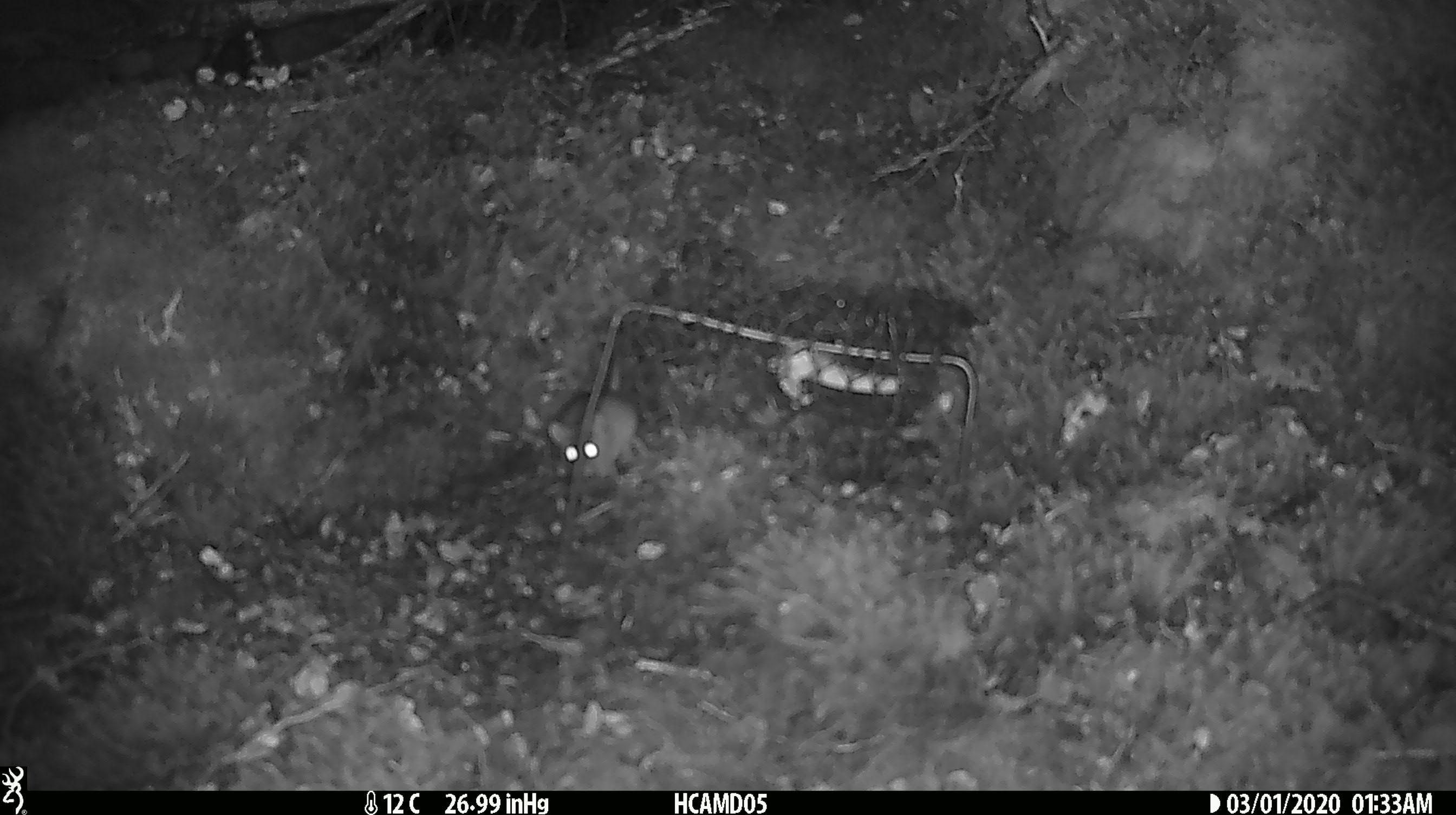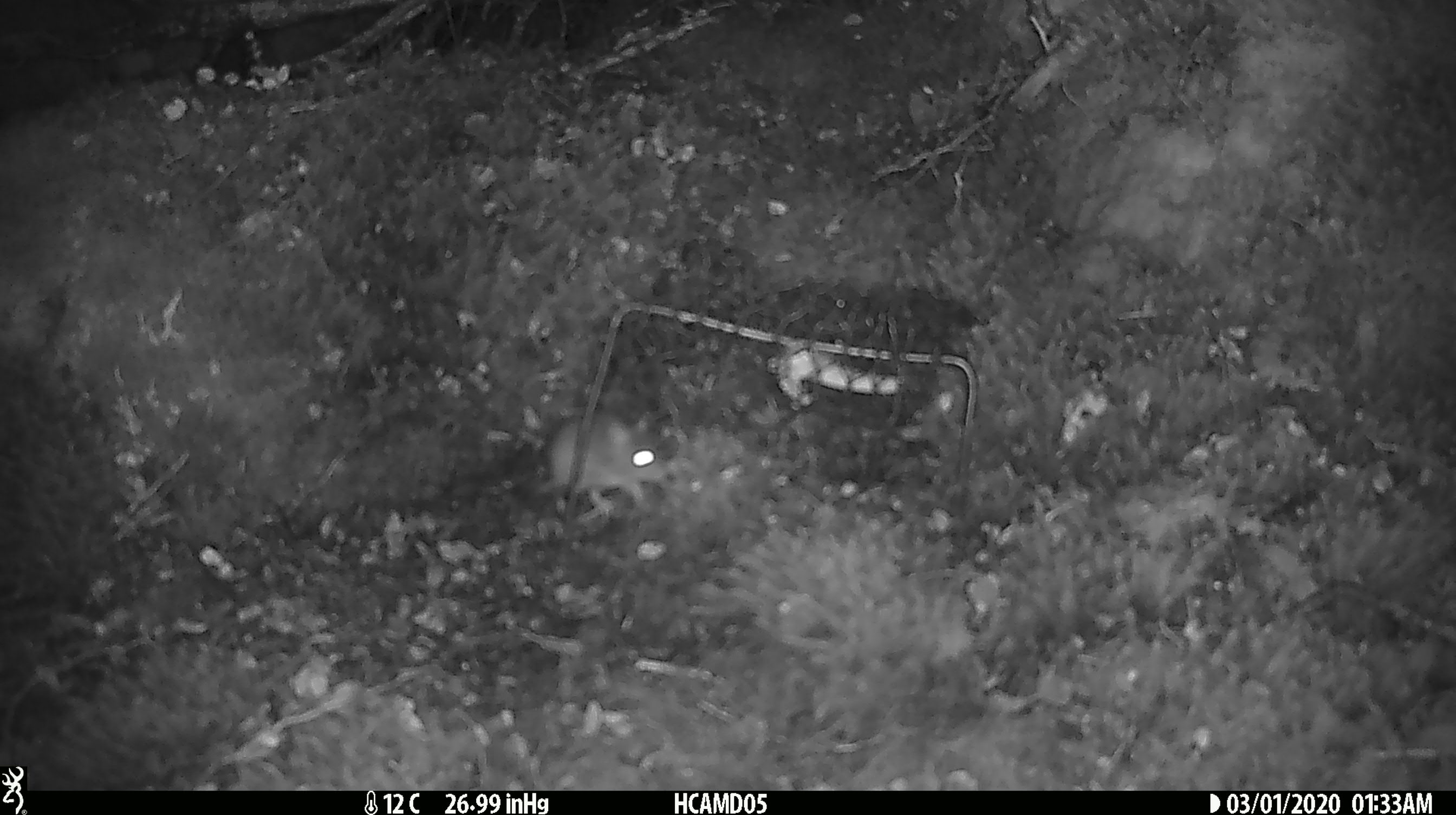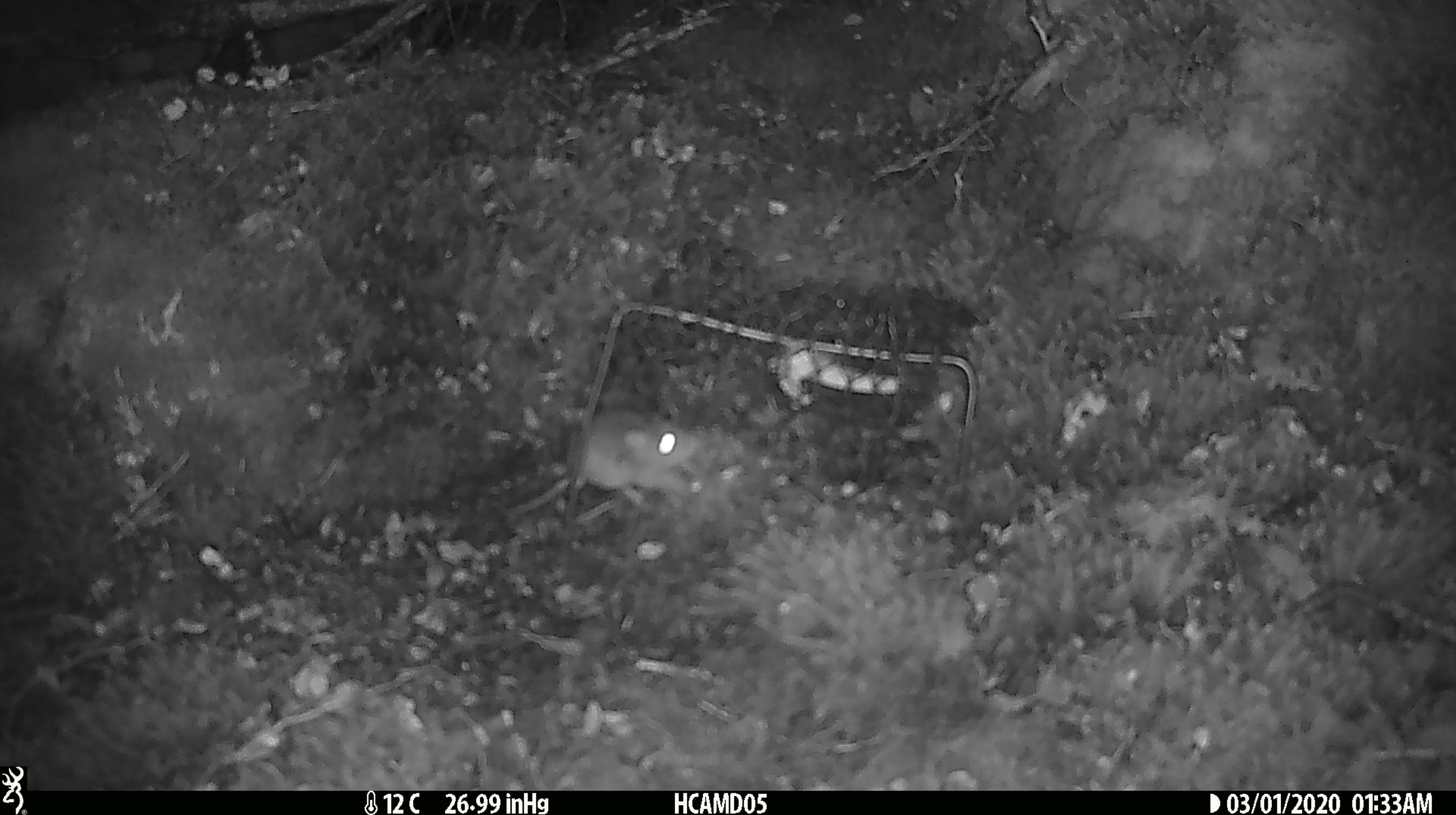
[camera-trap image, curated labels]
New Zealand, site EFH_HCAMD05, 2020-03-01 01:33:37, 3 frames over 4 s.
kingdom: Animalia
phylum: Chordata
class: Mammalia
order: Rodentia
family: Muridae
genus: Mus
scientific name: Mus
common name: mouse